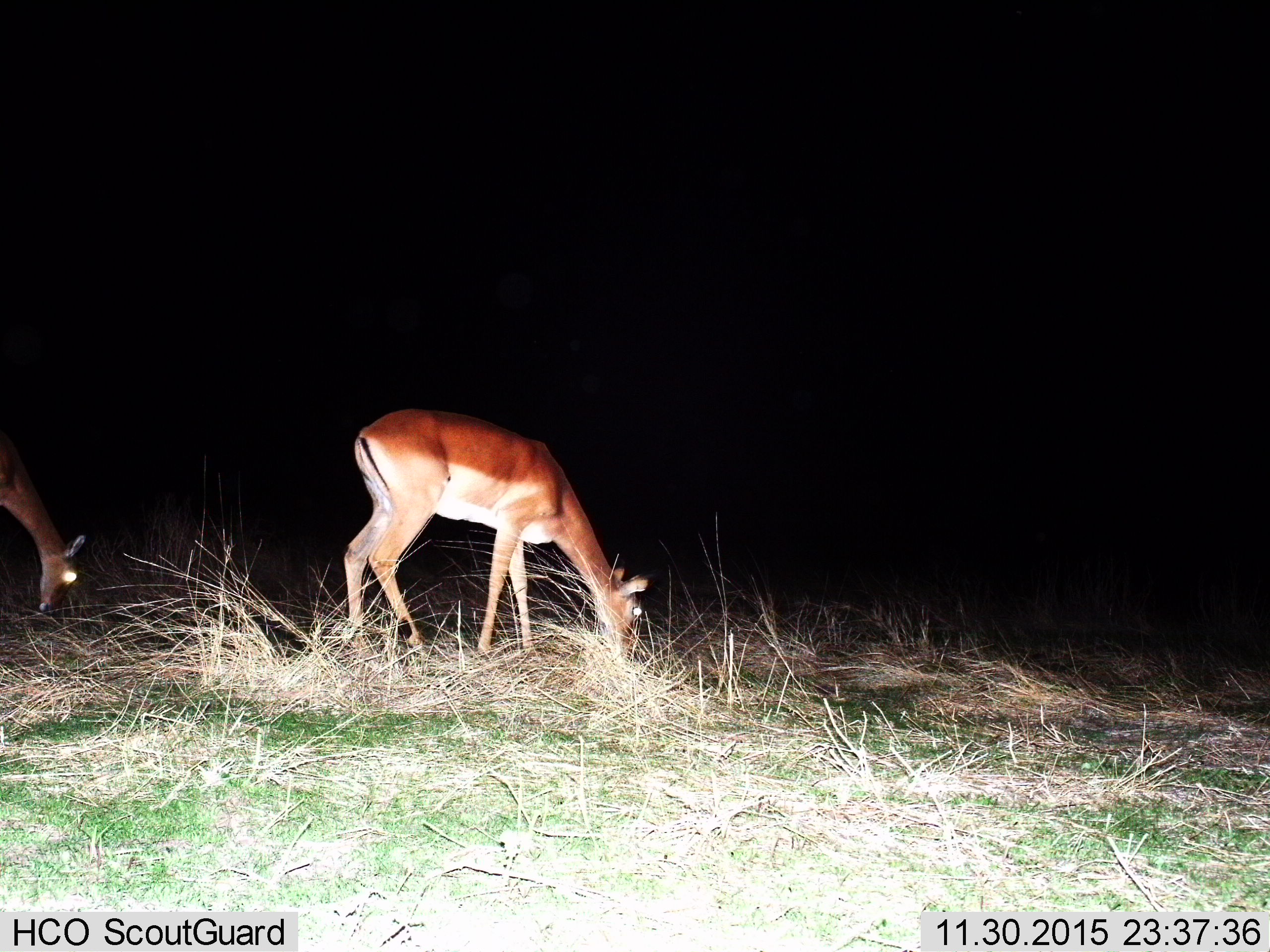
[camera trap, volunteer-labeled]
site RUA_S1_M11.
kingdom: Animalia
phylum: Chordata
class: Mammalia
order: Artiodactyla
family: Bovidae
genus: Aepyceros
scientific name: Aepyceros melampus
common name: impala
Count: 2.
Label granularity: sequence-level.